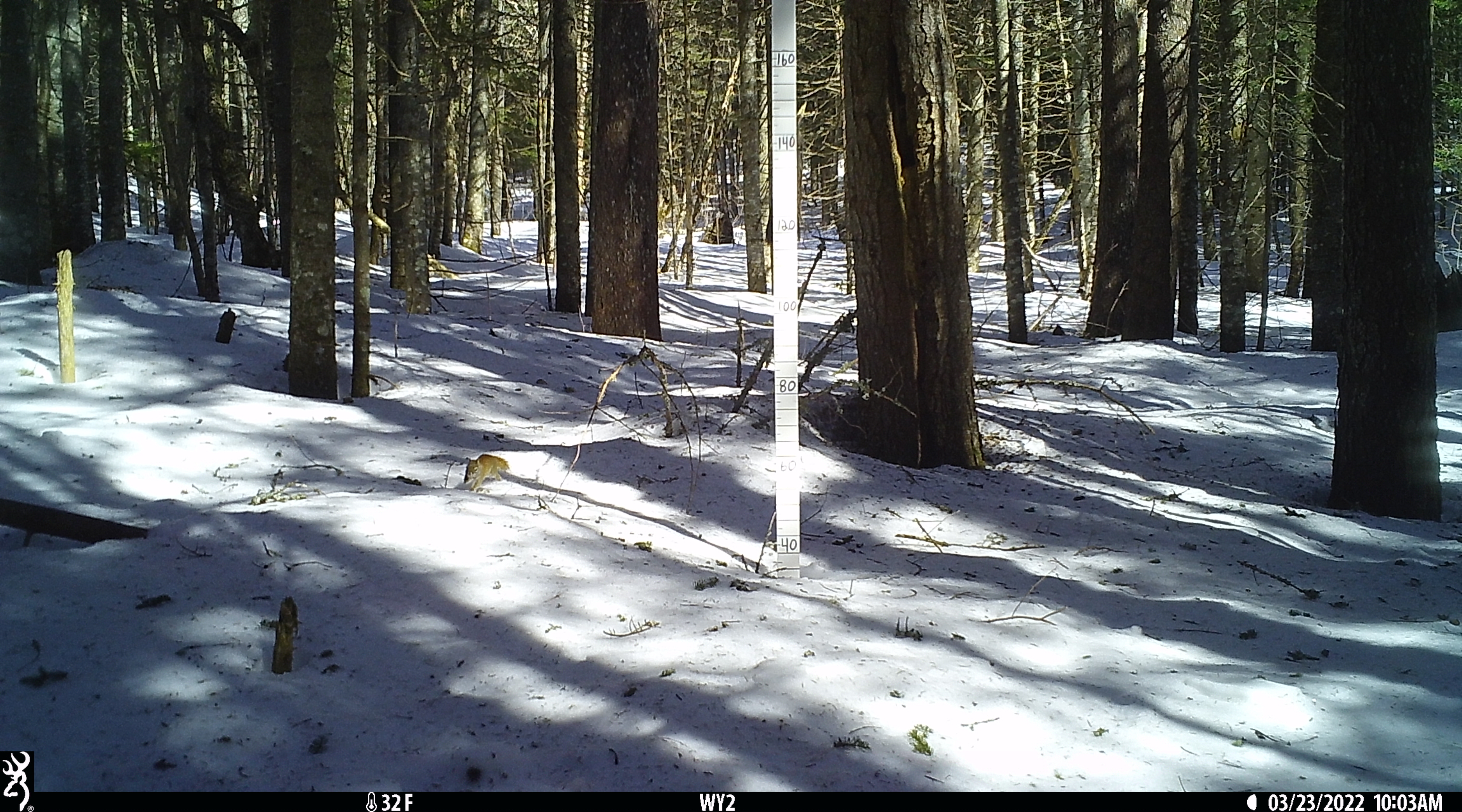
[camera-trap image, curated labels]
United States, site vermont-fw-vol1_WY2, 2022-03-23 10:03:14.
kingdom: Animalia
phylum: Chordata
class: Mammalia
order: Rodentia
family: Sciuridae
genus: Tamiasciurus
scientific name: Tamiasciurus hudsonicus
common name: red squirrel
Red squirrel (Tamiasciurus hudsonicus).